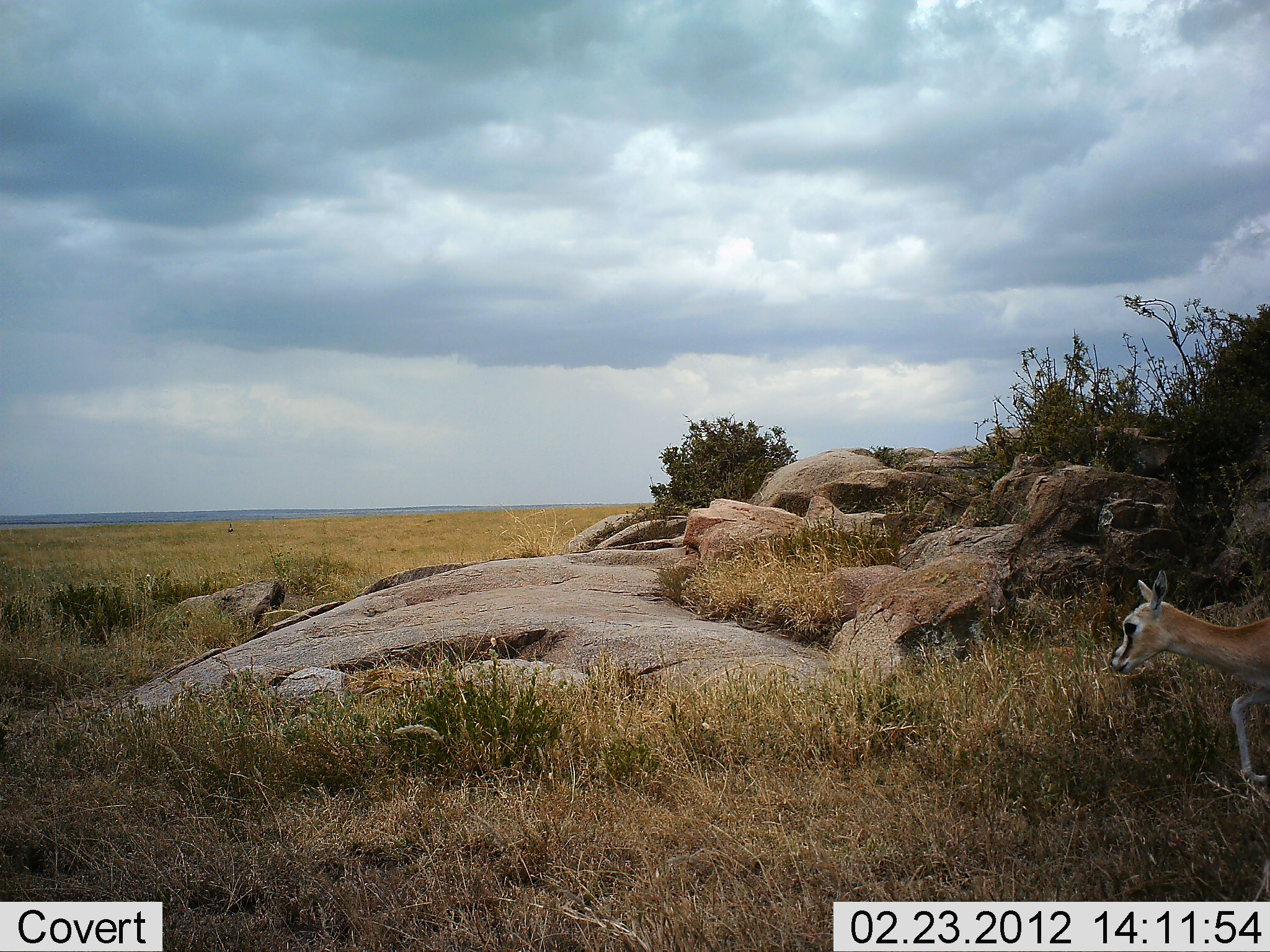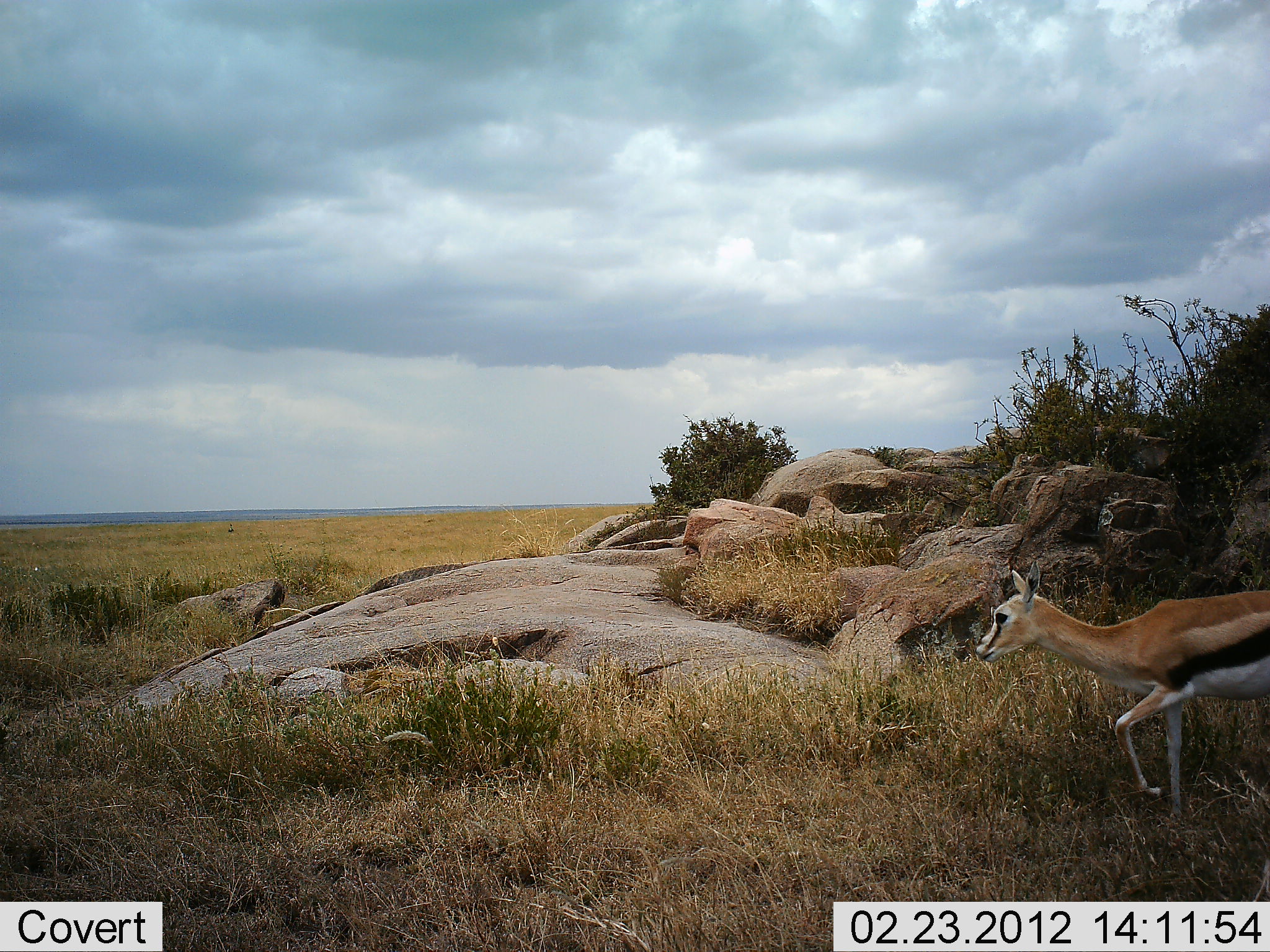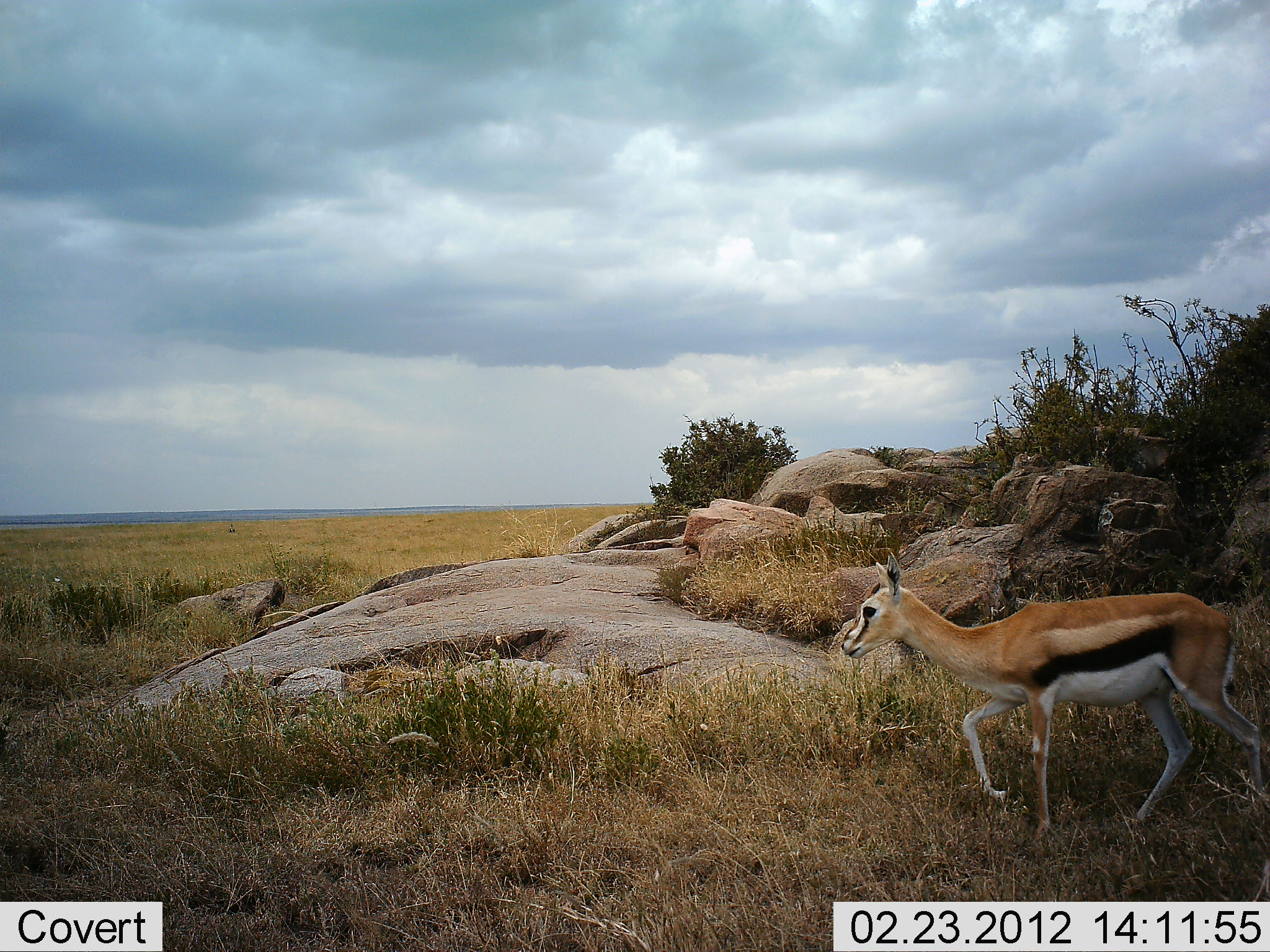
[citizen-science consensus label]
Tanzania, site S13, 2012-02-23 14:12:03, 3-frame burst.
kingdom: Animalia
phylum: Chordata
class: Mammalia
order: Artiodactyla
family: Bovidae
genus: Eudorcas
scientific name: Eudorcas thomsonii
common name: thomson's gazelle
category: gazellethomsons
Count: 1.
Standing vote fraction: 8%.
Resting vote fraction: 0%.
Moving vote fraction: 96%.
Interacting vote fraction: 0%.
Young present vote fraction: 4%.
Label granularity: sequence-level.